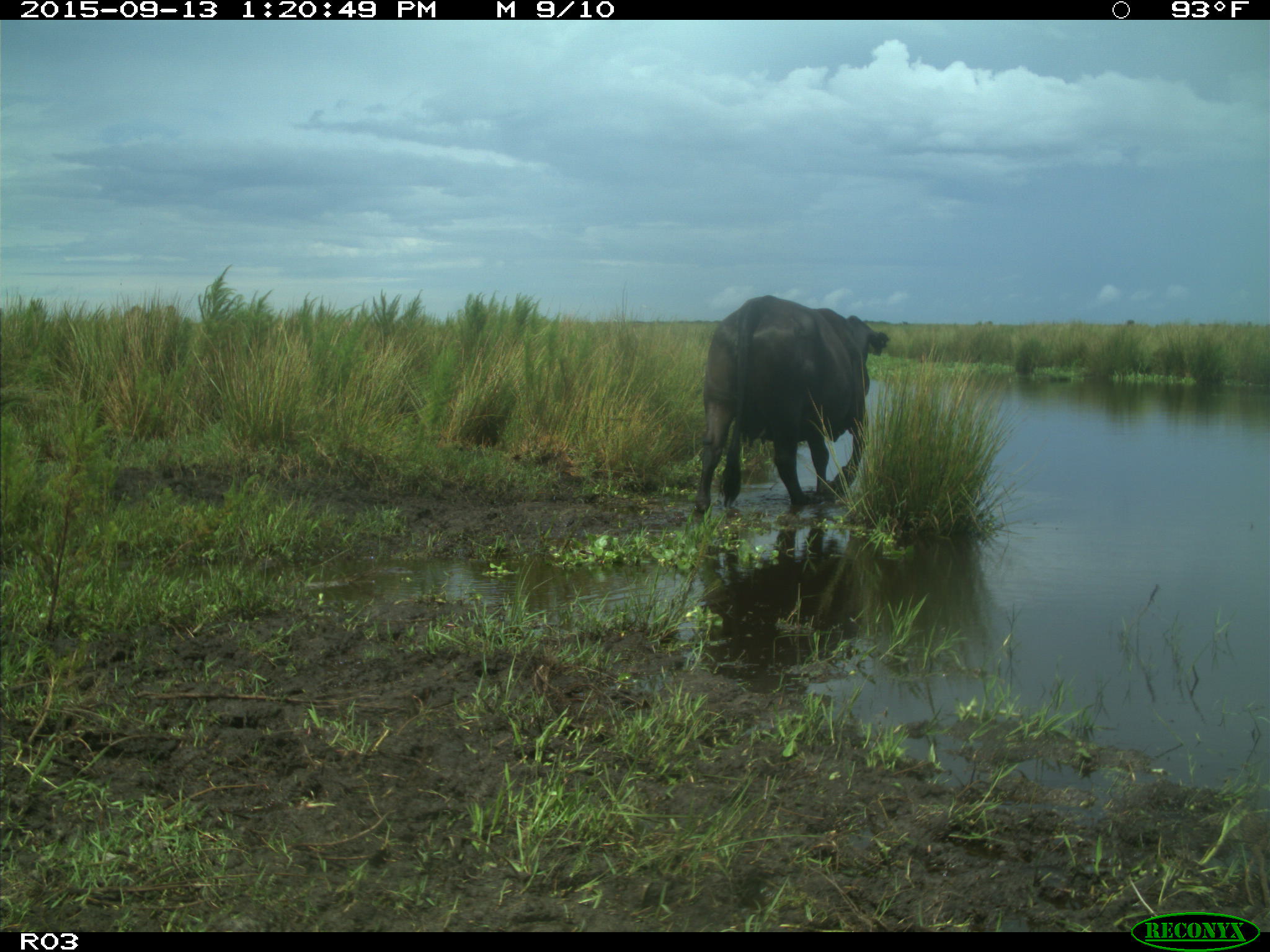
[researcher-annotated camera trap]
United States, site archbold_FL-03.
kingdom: Animalia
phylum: Chordata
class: Mammalia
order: Artiodactyla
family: Bovidae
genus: Bos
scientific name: Bos taurus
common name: domestic cow